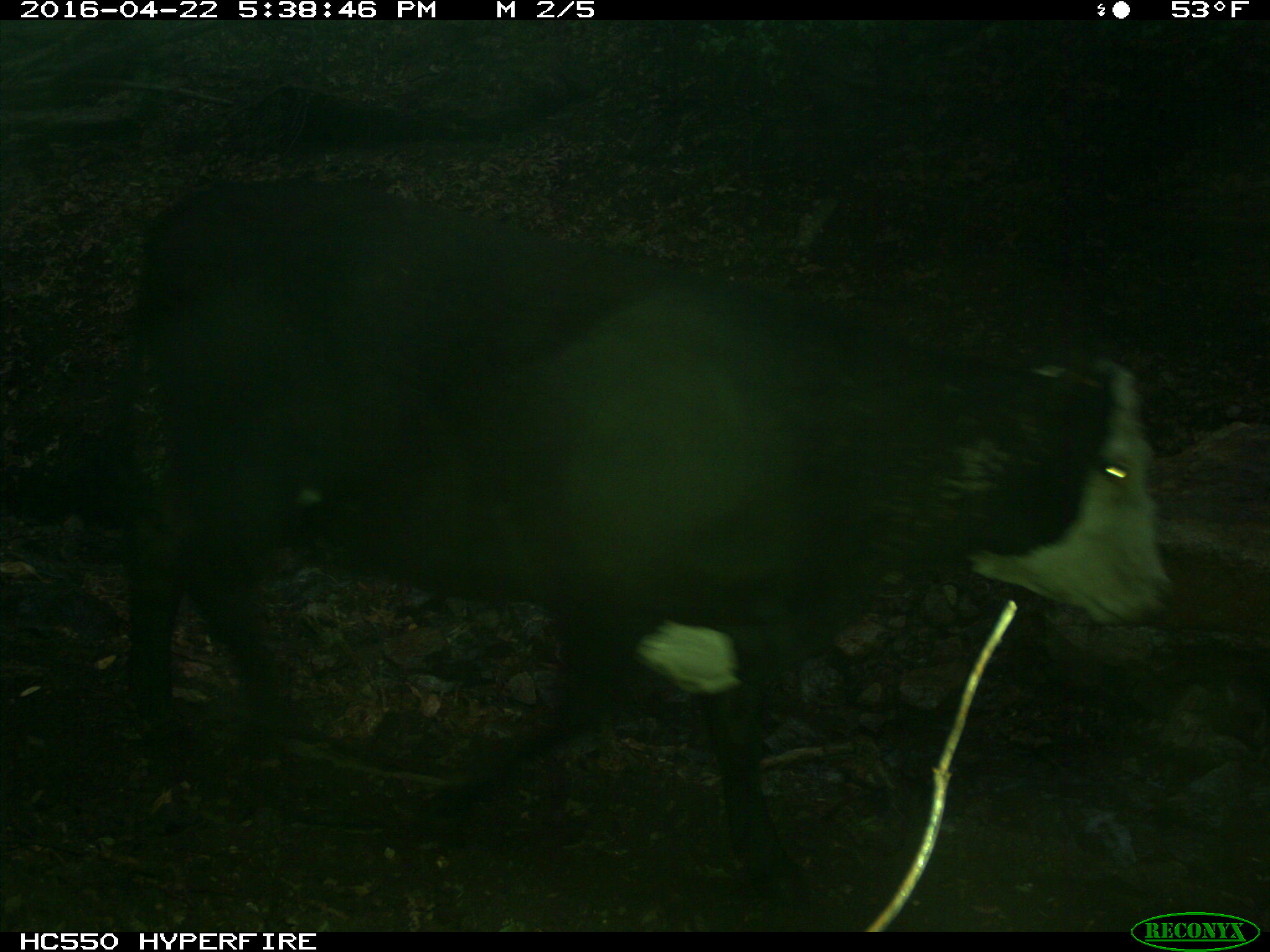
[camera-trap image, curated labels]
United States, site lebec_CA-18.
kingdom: Animalia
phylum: Chordata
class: Mammalia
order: Artiodactyla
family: Bovidae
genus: Bos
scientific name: Bos taurus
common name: domestic cow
Bos taurus (domestic cow).